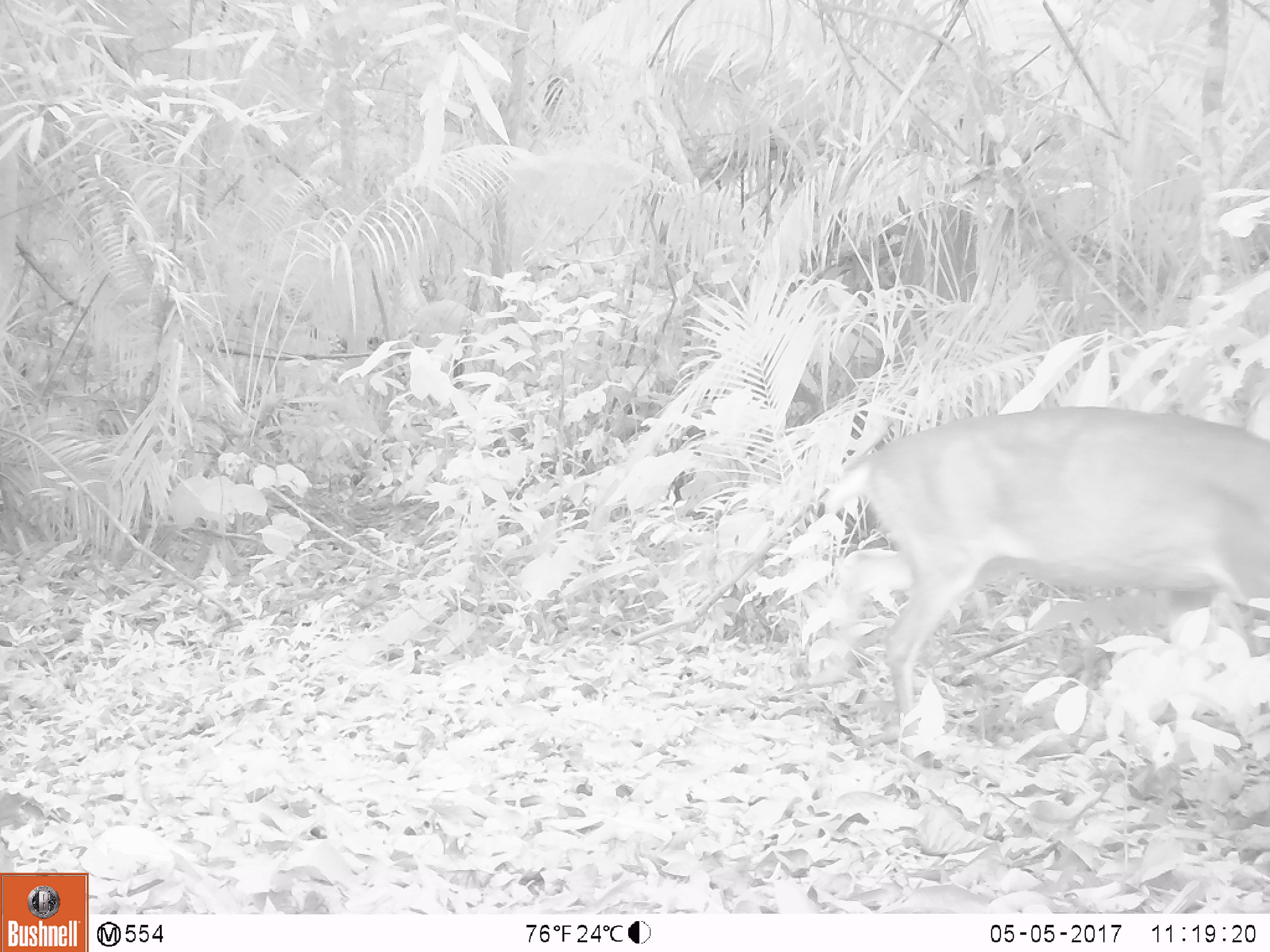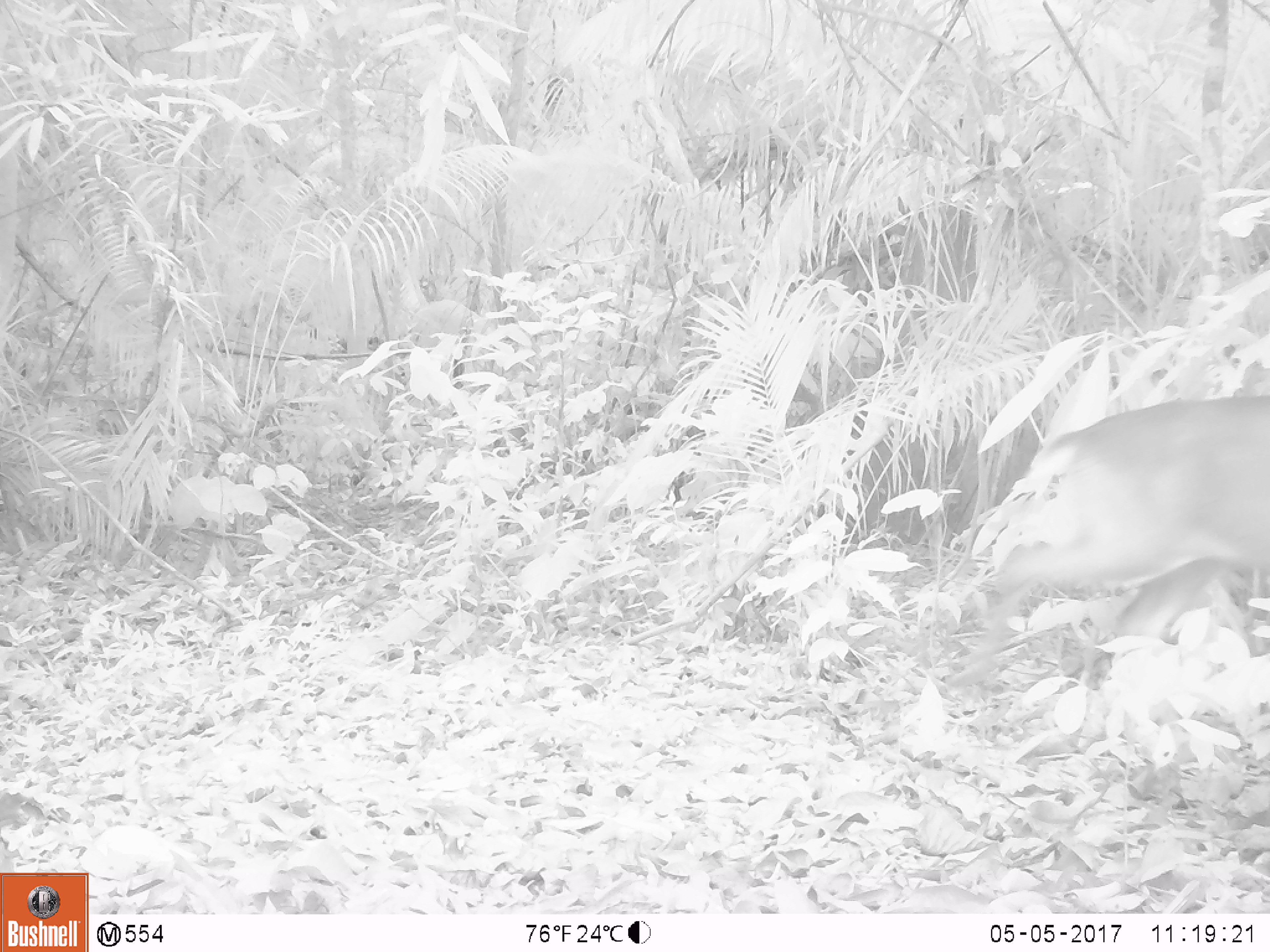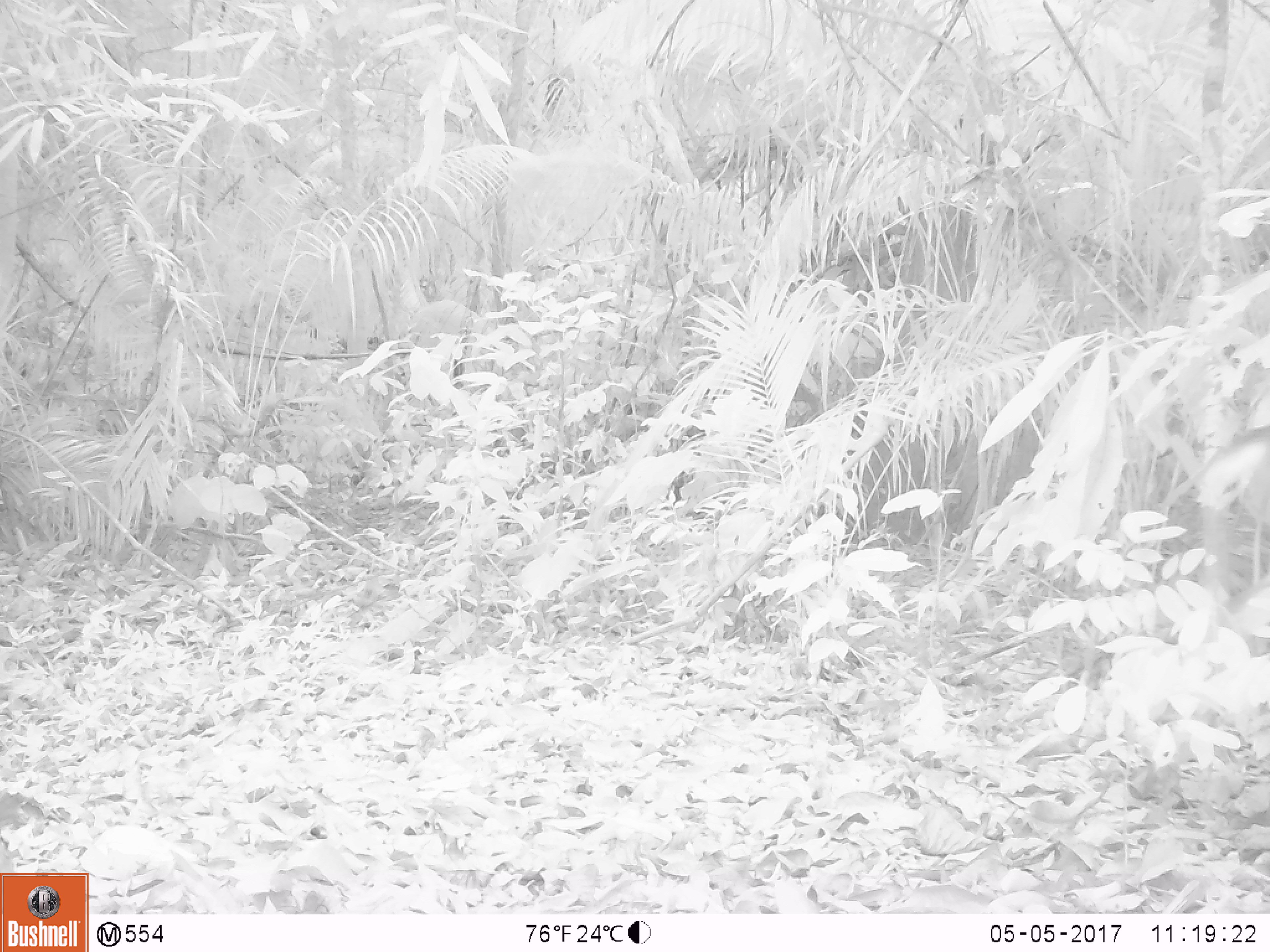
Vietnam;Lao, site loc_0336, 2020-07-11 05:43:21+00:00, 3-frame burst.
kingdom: Animalia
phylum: Chordata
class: Mammalia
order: Artiodactyla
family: Cervidae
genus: Muntiacus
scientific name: Muntiacus vuquangensis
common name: large-antlered muntjac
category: large antlered muntjac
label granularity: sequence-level